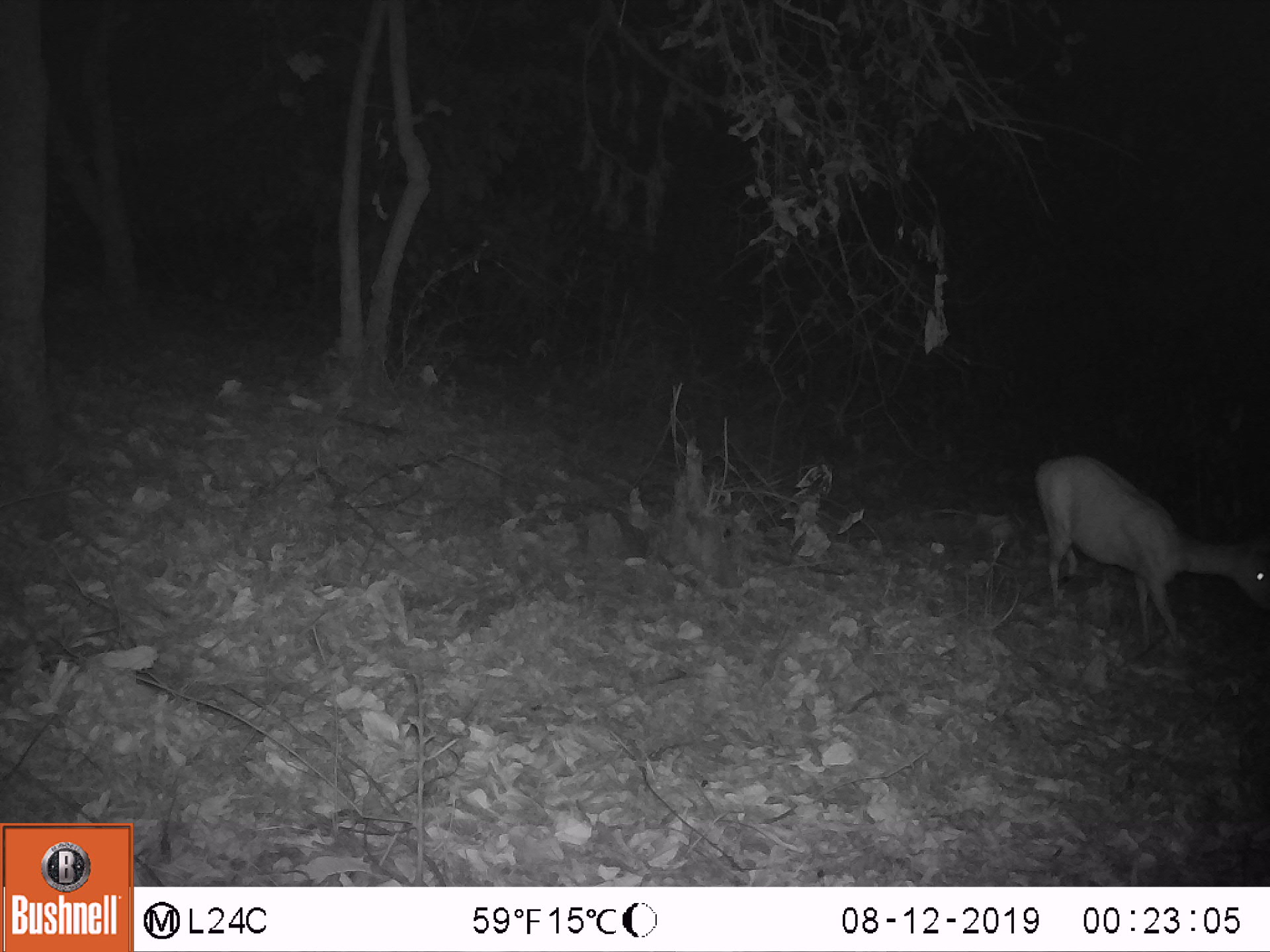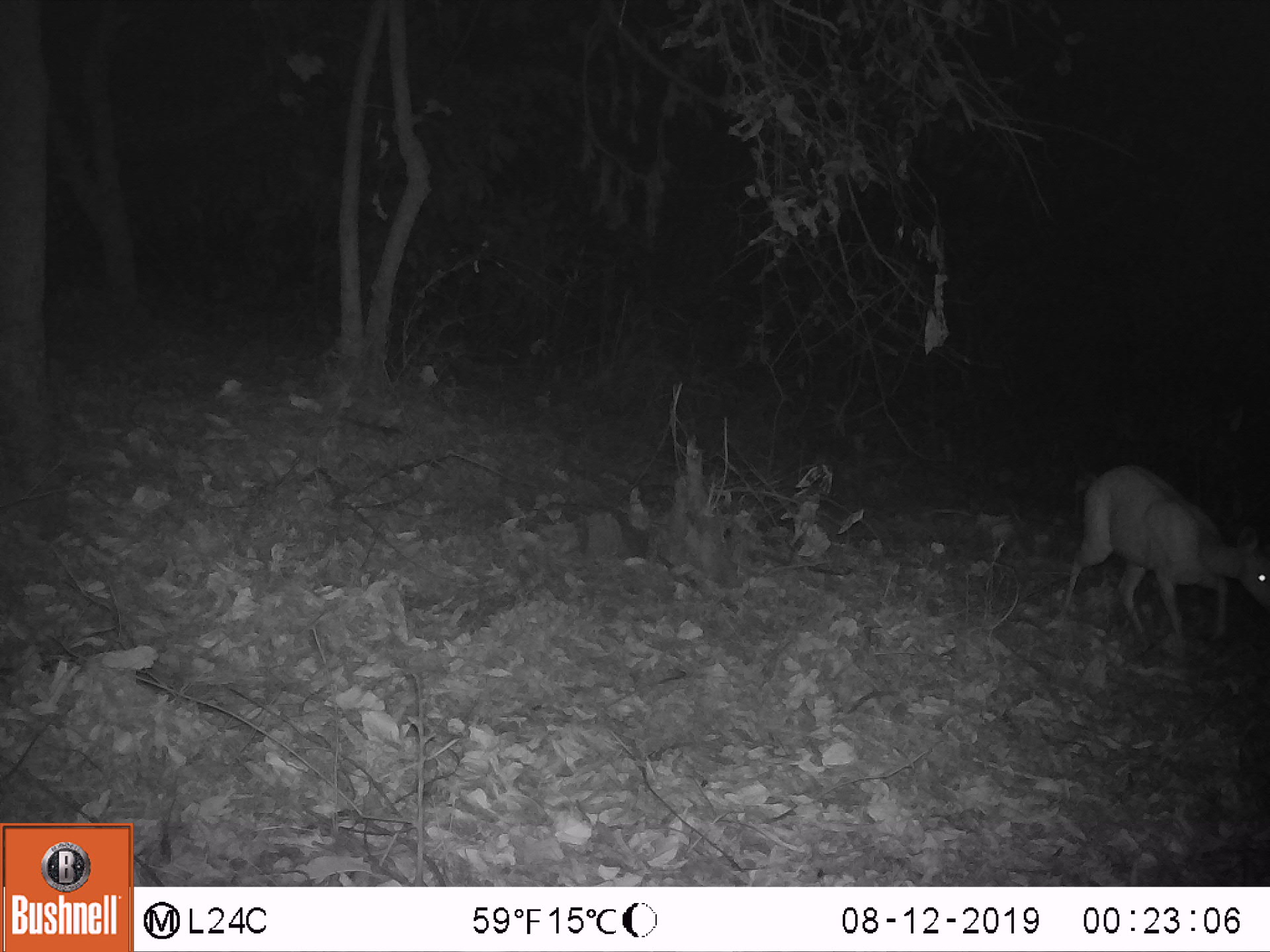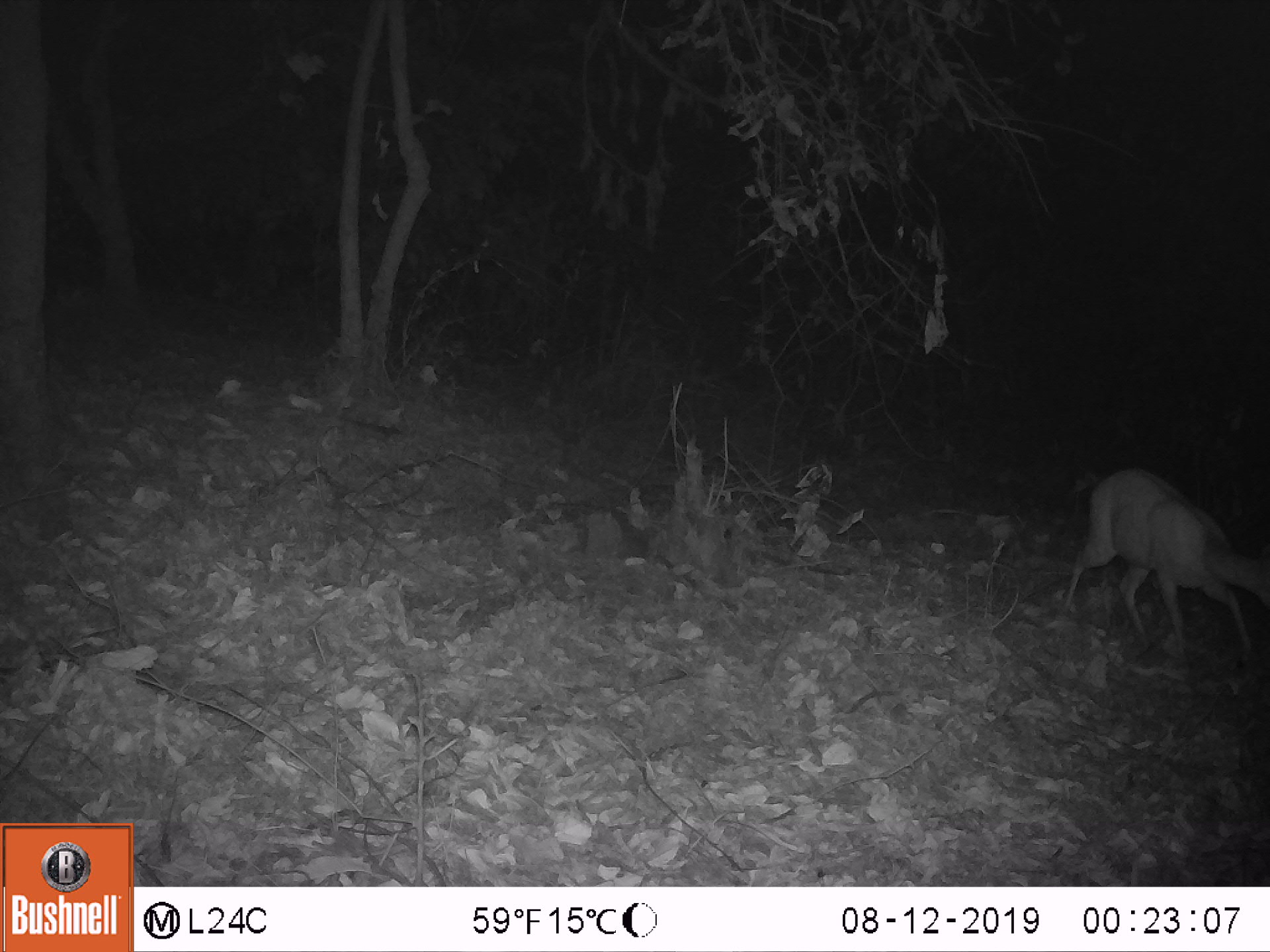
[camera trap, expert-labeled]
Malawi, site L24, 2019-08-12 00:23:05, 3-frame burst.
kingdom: Animalia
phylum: Chordata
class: Mammalia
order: Artiodactyla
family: Bovidae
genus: Tragelaphus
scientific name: Tragelaphus sylvaticus sylvaticus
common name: cape bushbuck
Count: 1.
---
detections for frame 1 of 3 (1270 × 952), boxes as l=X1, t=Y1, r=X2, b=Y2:
cape bushbuck: l=1030, t=455, r=1264, b=639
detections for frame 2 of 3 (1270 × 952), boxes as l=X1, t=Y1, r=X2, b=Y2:
cape bushbuck: l=1058, t=458, r=1264, b=627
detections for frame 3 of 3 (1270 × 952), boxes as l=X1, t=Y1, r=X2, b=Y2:
cape bushbuck: l=1065, t=457, r=1264, b=660